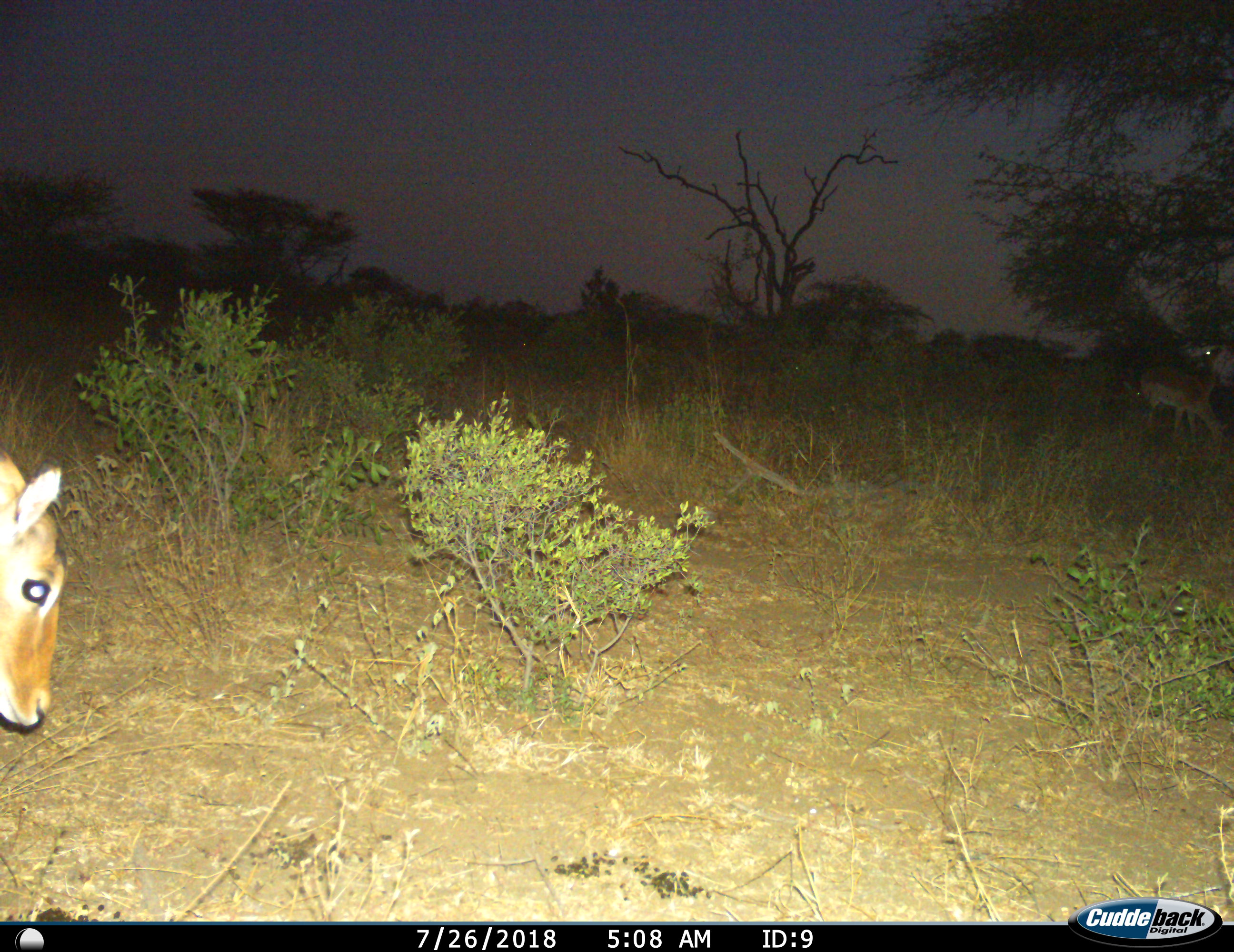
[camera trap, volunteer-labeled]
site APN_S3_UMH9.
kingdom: Animalia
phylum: Chordata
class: Mammalia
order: Artiodactyla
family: Bovidae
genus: Aepyceros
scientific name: Aepyceros melampus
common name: impala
Impala (Aepyceros melampus), count 2. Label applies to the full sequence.